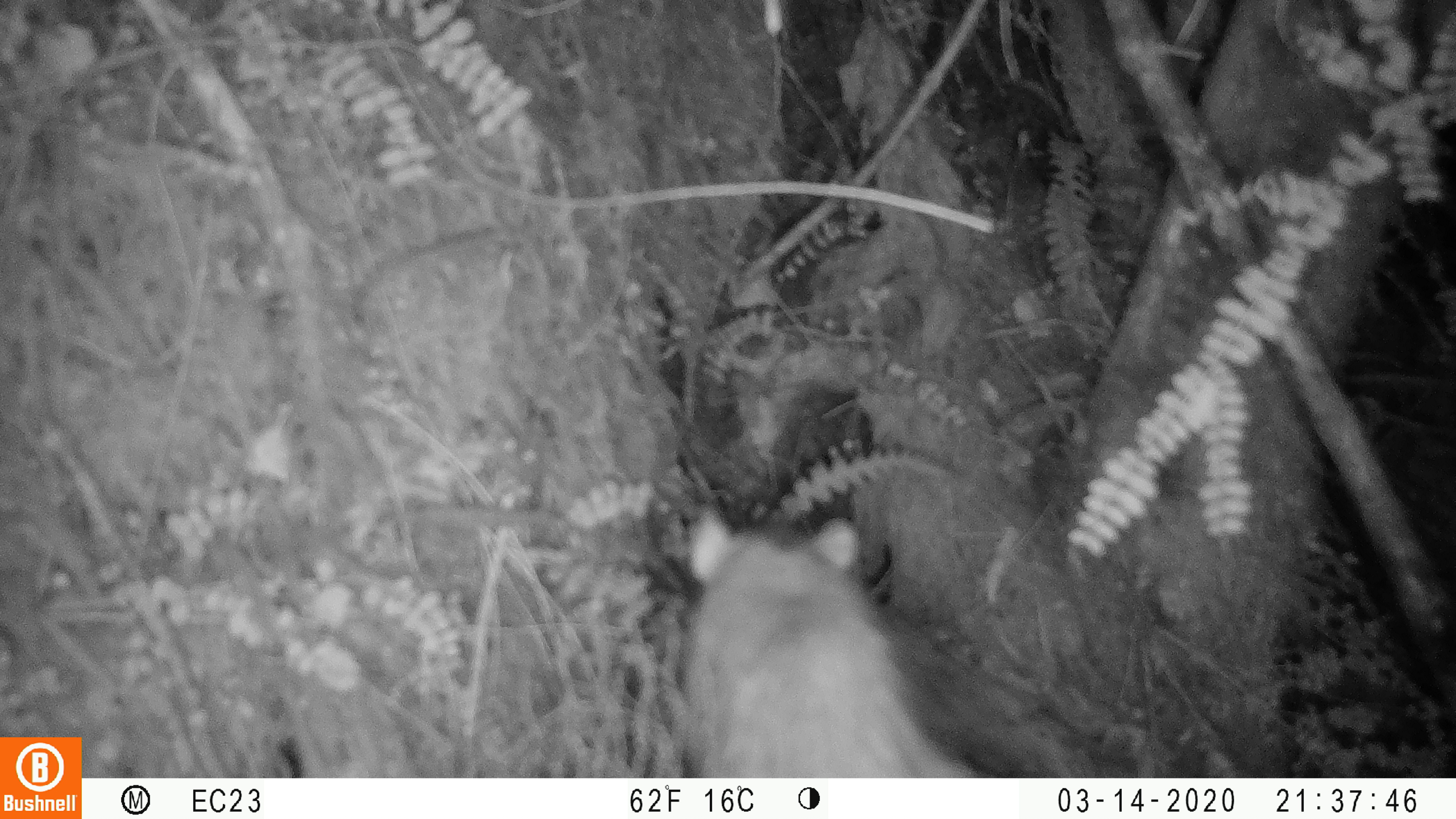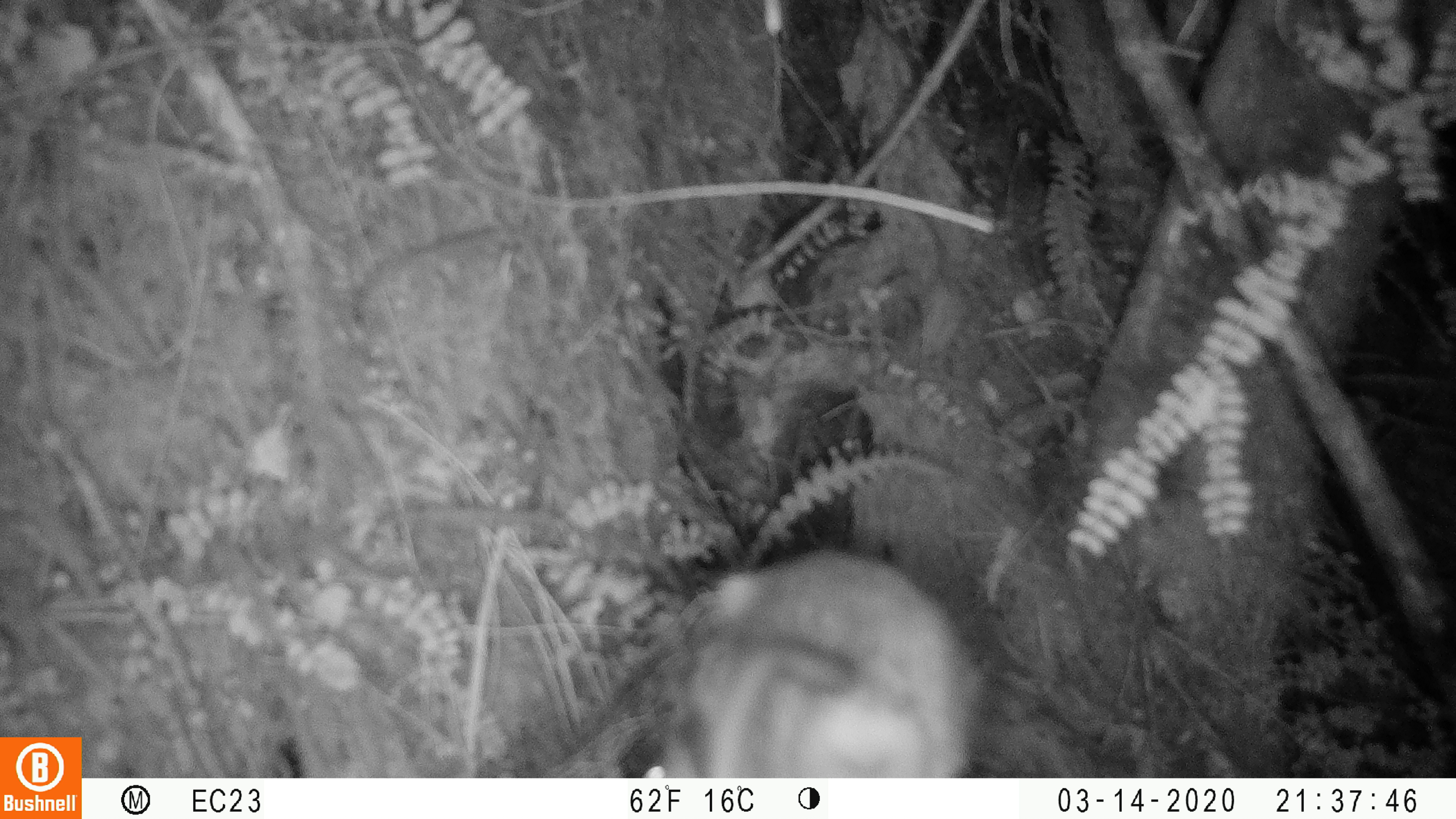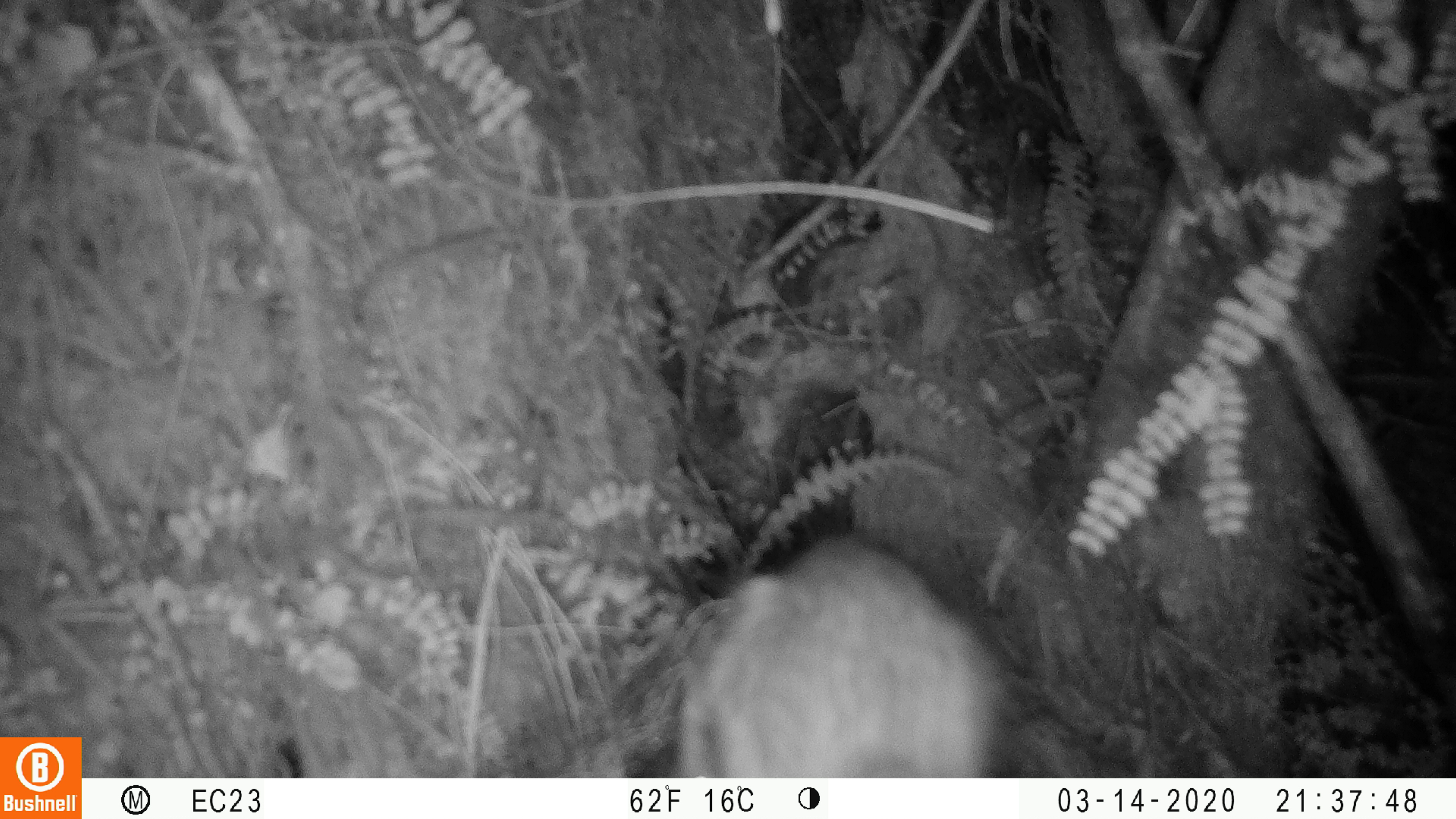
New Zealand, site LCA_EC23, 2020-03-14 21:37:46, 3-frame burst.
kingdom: Animalia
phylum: Chordata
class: Mammalia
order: Rodentia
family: Muridae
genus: Rattus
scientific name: Rattus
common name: rat